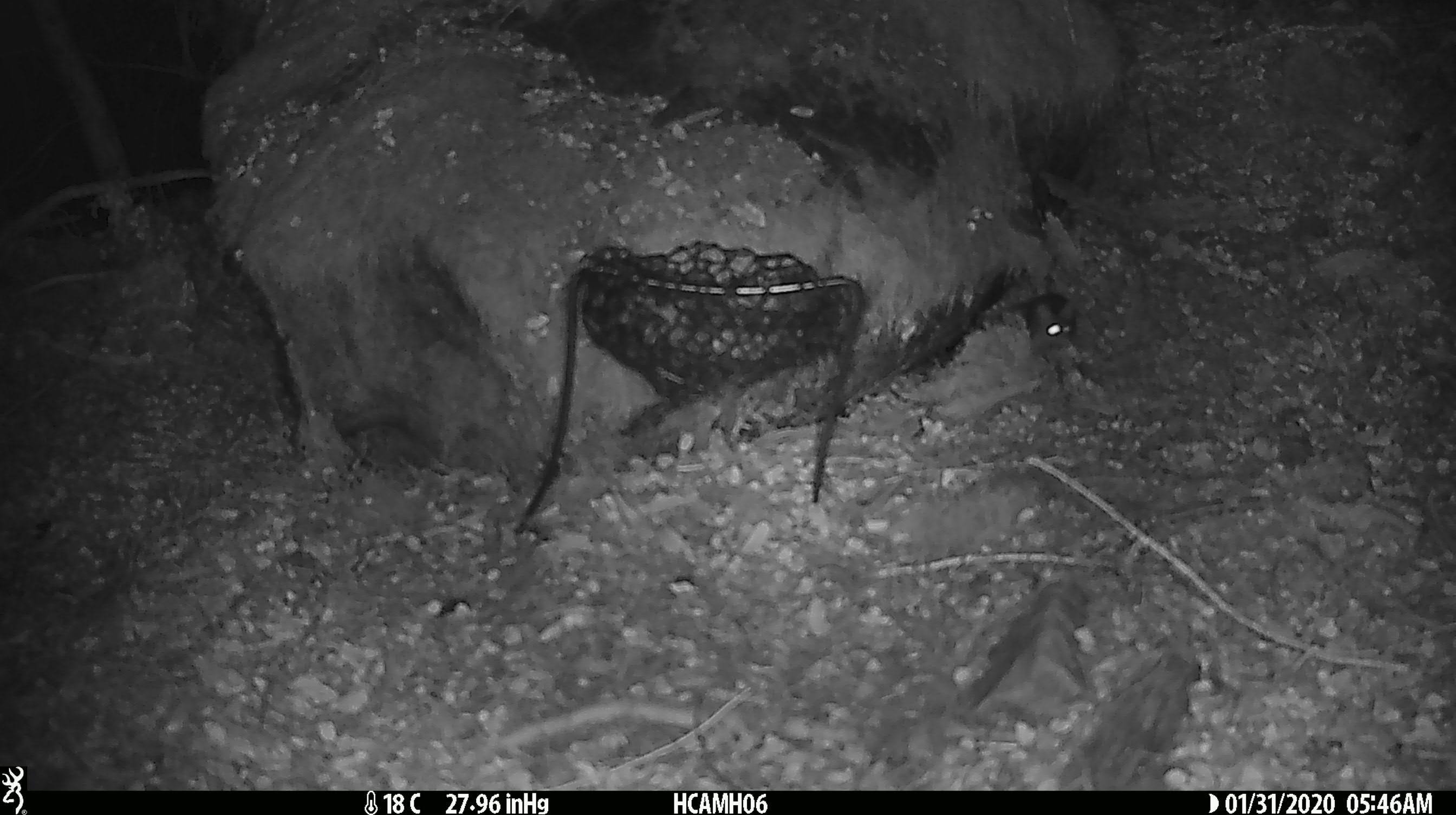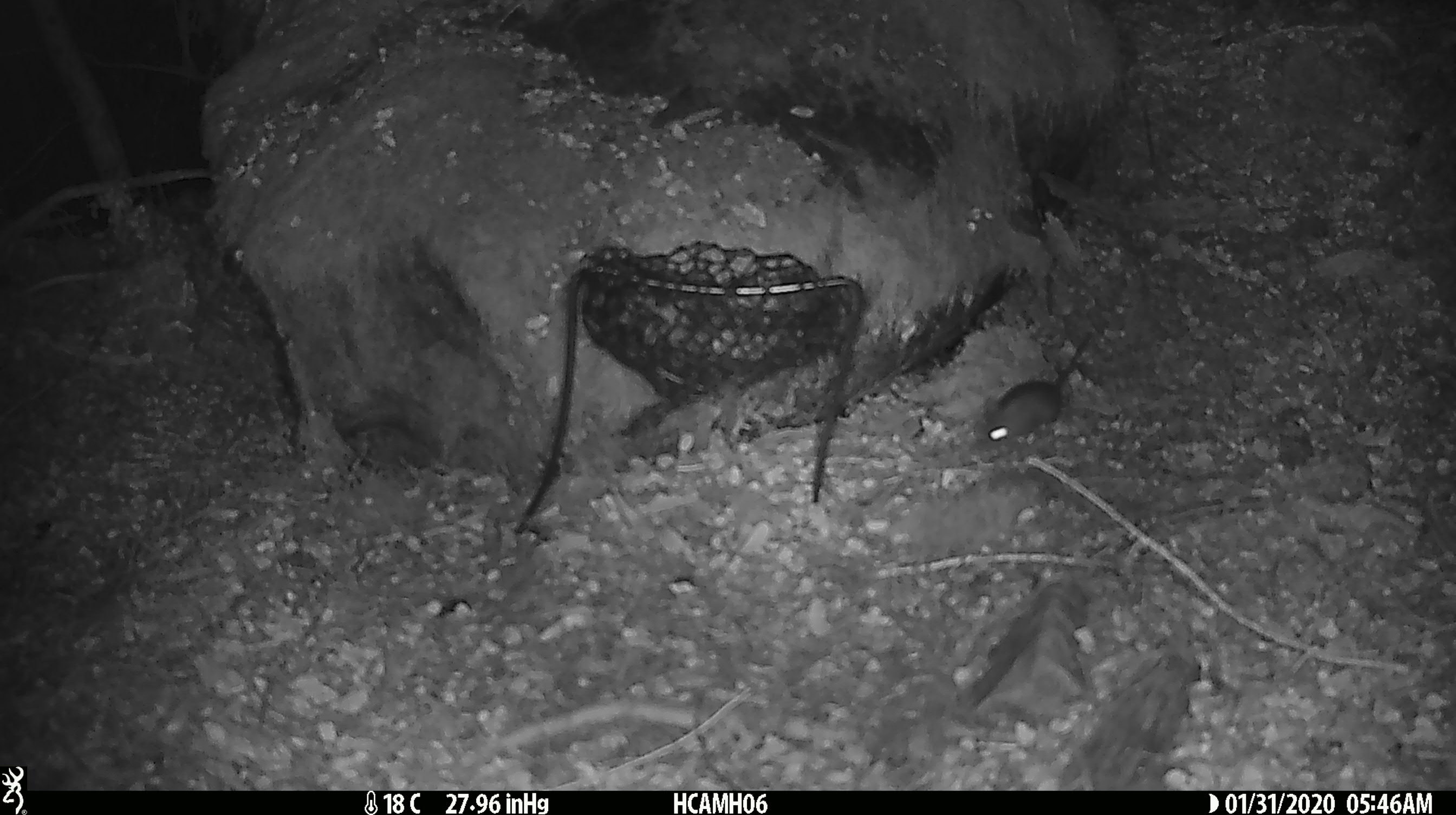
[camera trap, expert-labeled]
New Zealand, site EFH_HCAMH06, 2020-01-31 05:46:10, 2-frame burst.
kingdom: Animalia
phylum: Chordata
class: Mammalia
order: Rodentia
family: Muridae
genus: Mus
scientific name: Mus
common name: mouse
Mouse (Mus).